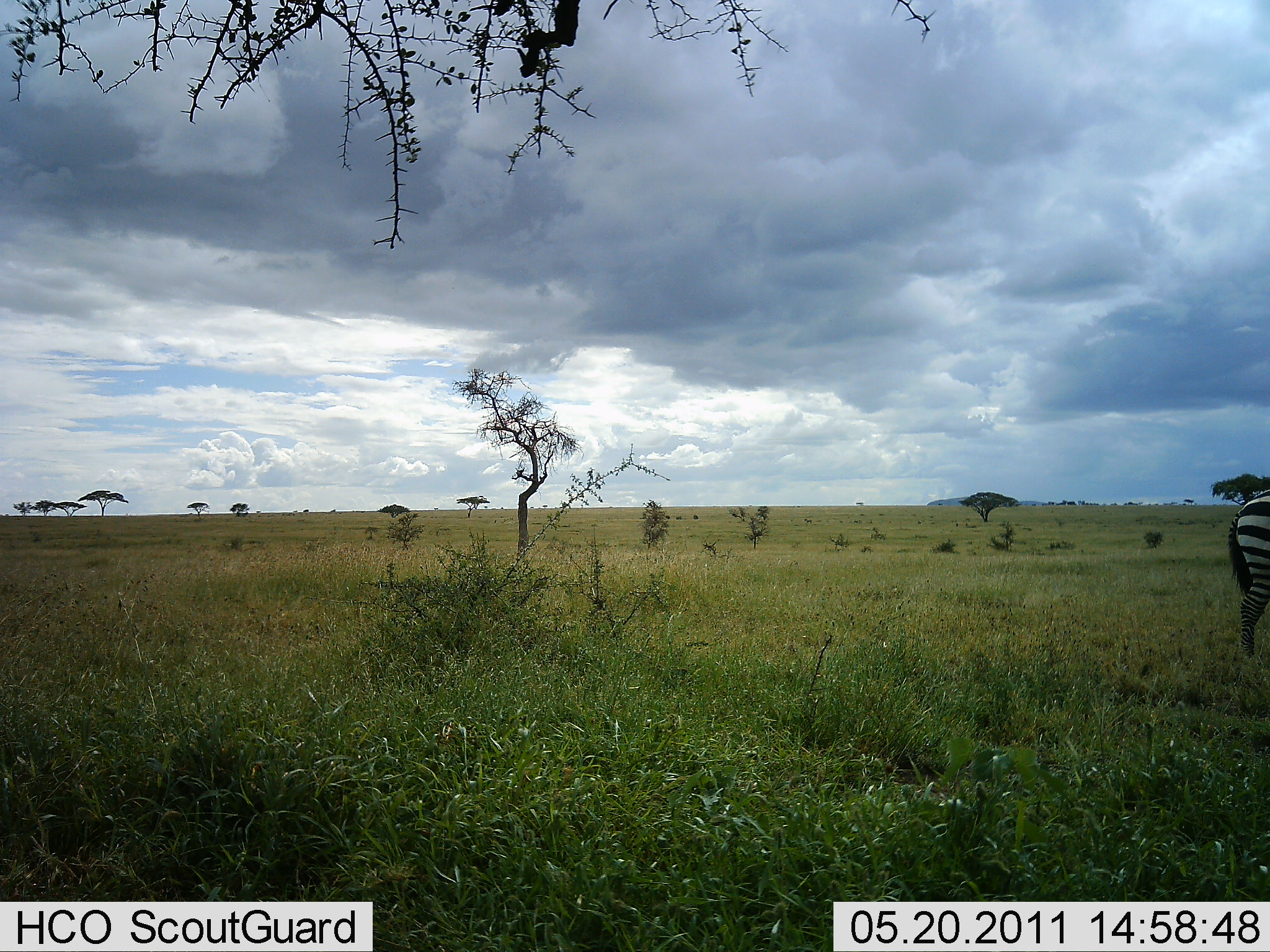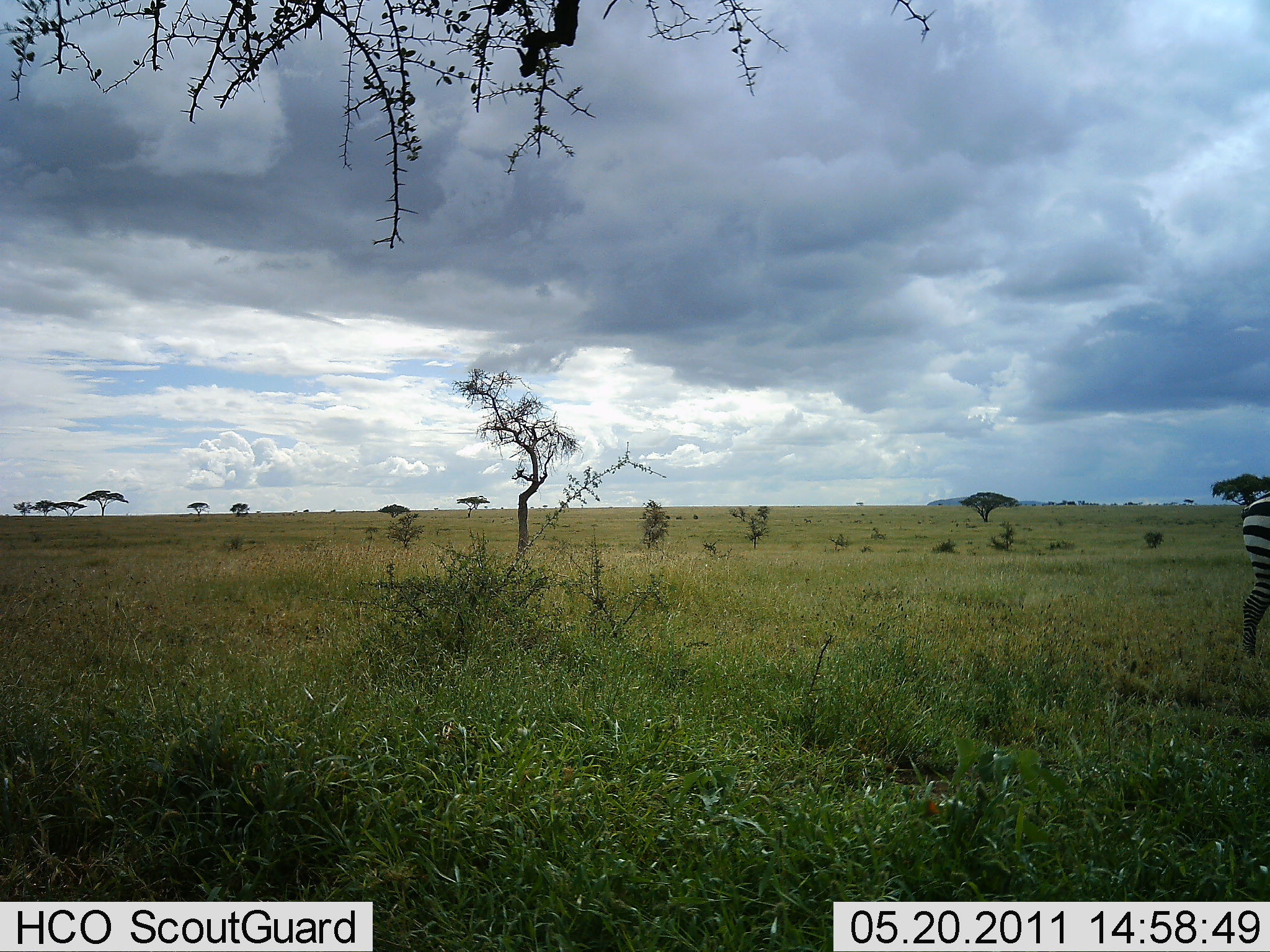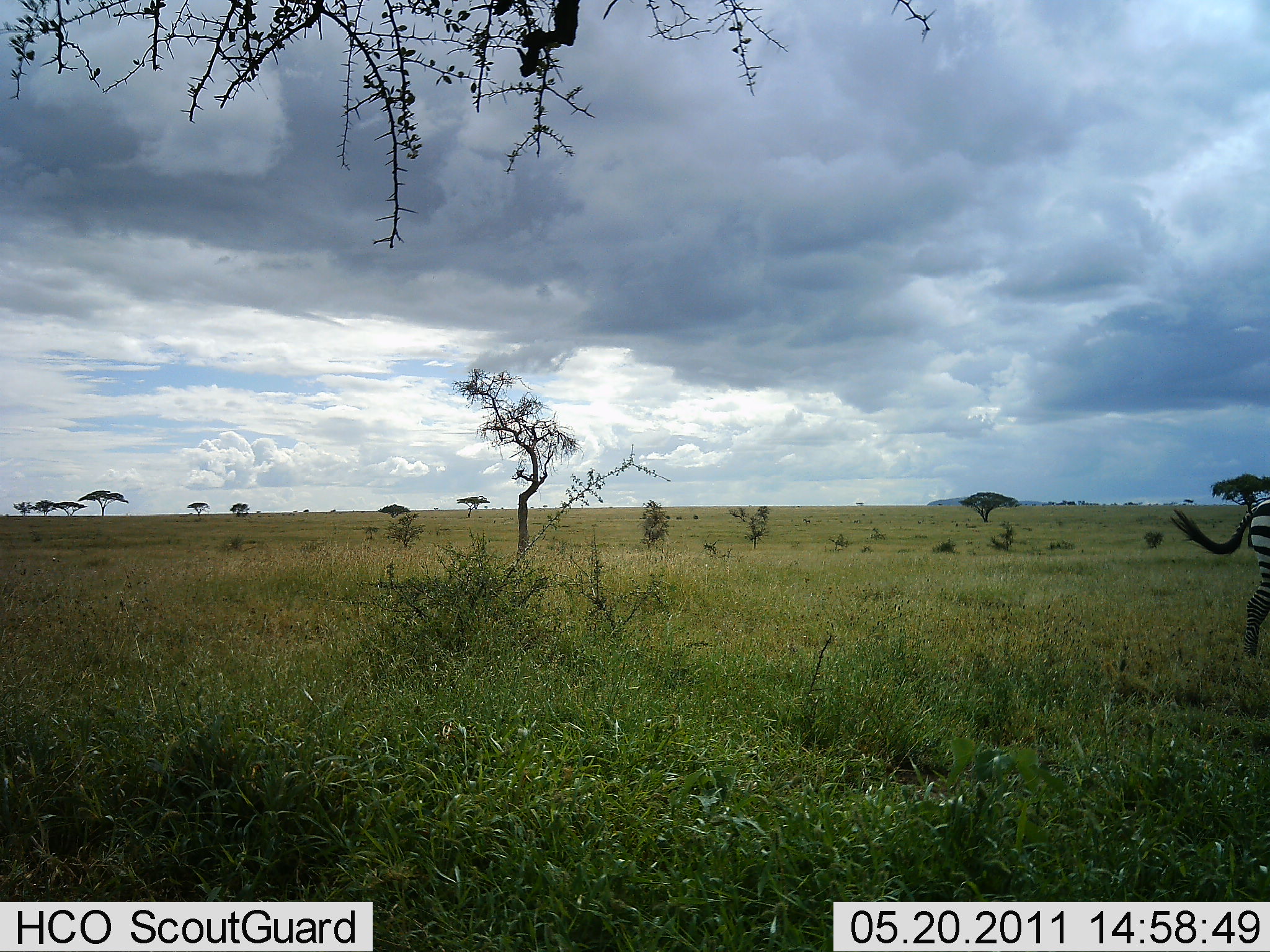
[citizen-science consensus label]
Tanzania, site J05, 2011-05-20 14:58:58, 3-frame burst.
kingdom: Animalia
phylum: Chordata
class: Mammalia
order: Perissodactyla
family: Equidae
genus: Equus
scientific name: Equus quagga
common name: plains zebra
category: zebra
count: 1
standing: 92%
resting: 0%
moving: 8%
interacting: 0%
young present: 0%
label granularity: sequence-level